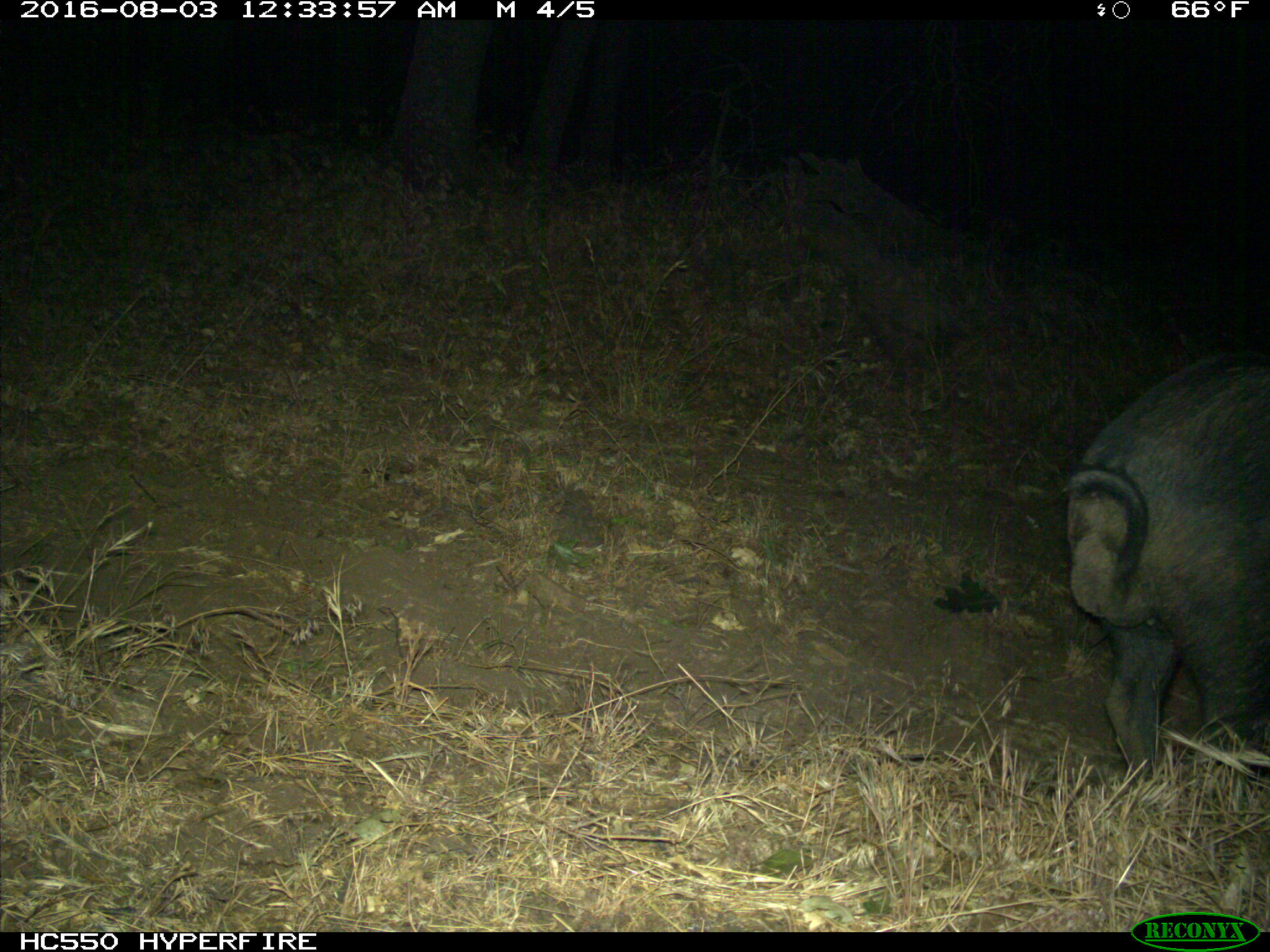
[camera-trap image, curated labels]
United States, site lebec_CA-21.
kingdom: Animalia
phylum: Chordata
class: Mammalia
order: Artiodactyla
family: Suidae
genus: Sus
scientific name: Sus scrofa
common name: wild boar